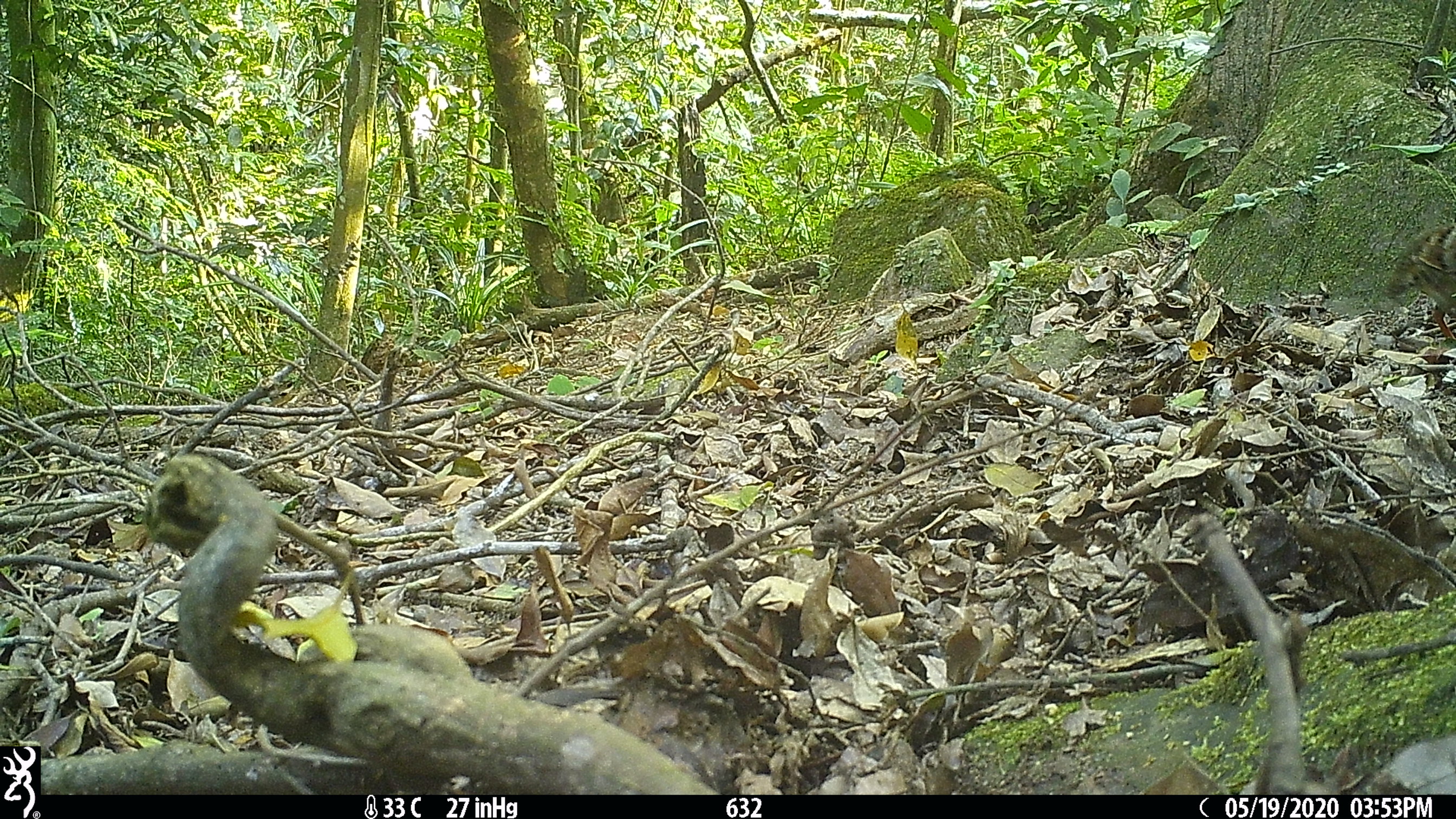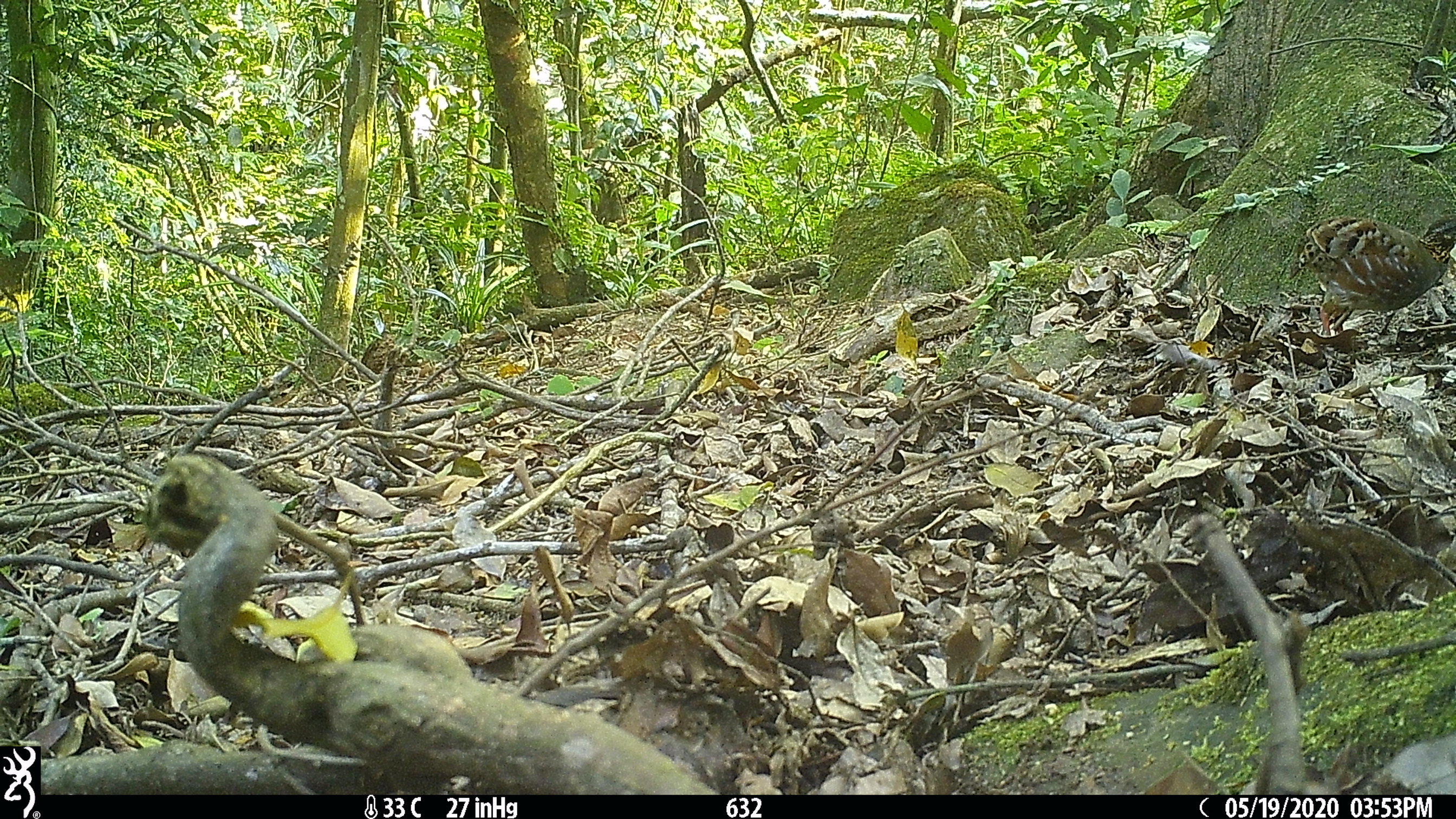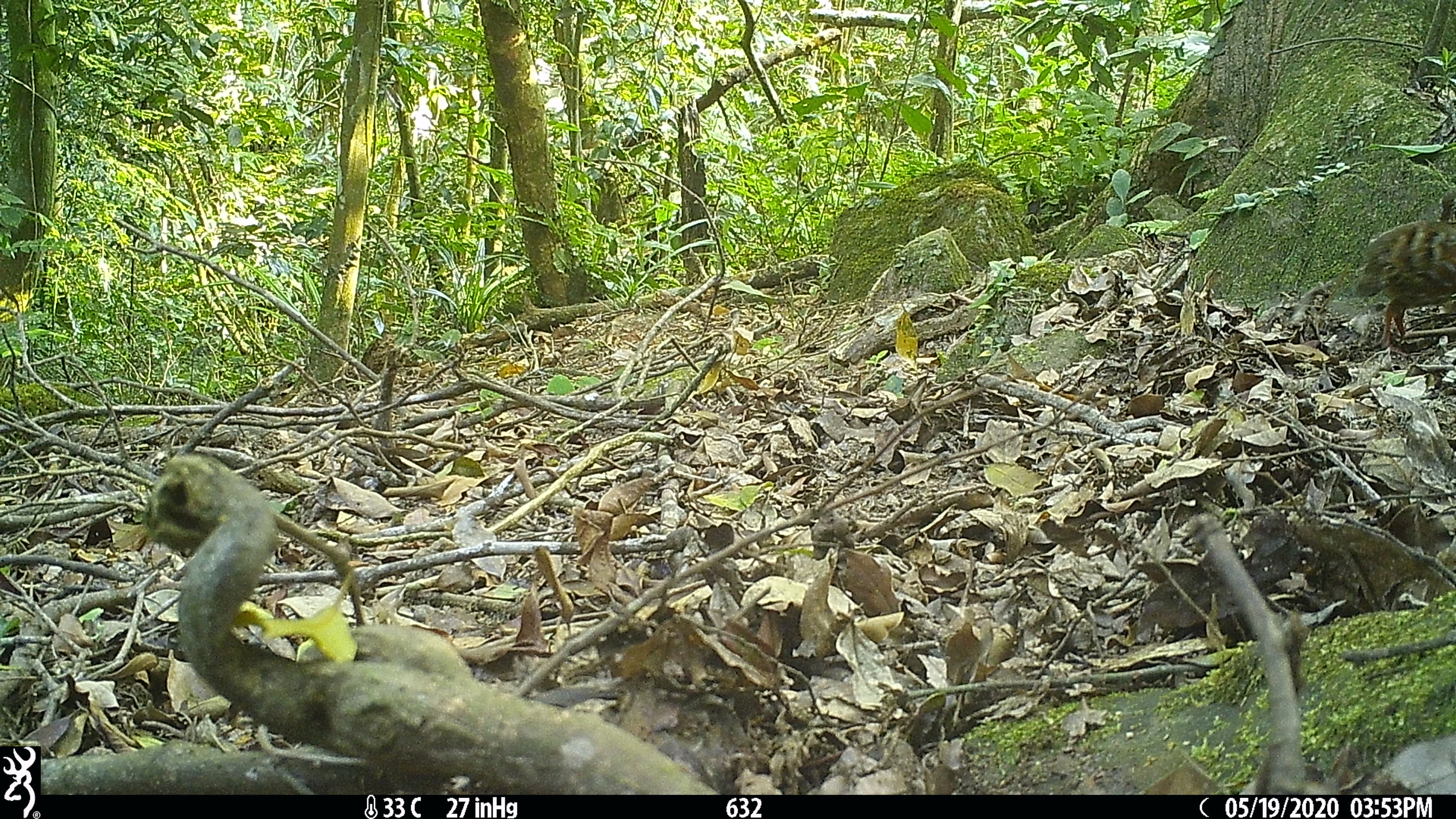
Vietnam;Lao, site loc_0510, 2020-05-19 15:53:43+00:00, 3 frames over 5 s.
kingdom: Animalia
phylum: Chordata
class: Aves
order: Galliformes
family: Phasianidae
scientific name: Phasianidae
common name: partridge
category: unidentified partridge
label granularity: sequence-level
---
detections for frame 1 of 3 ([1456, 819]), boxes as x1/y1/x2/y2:
unidentified partridge: 1385/224/1456/339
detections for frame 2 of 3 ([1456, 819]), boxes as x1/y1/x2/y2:
unidentified partridge: 1289/213/1455/335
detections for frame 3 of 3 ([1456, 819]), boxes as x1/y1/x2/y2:
unidentified partridge: 1350/195/1456/356